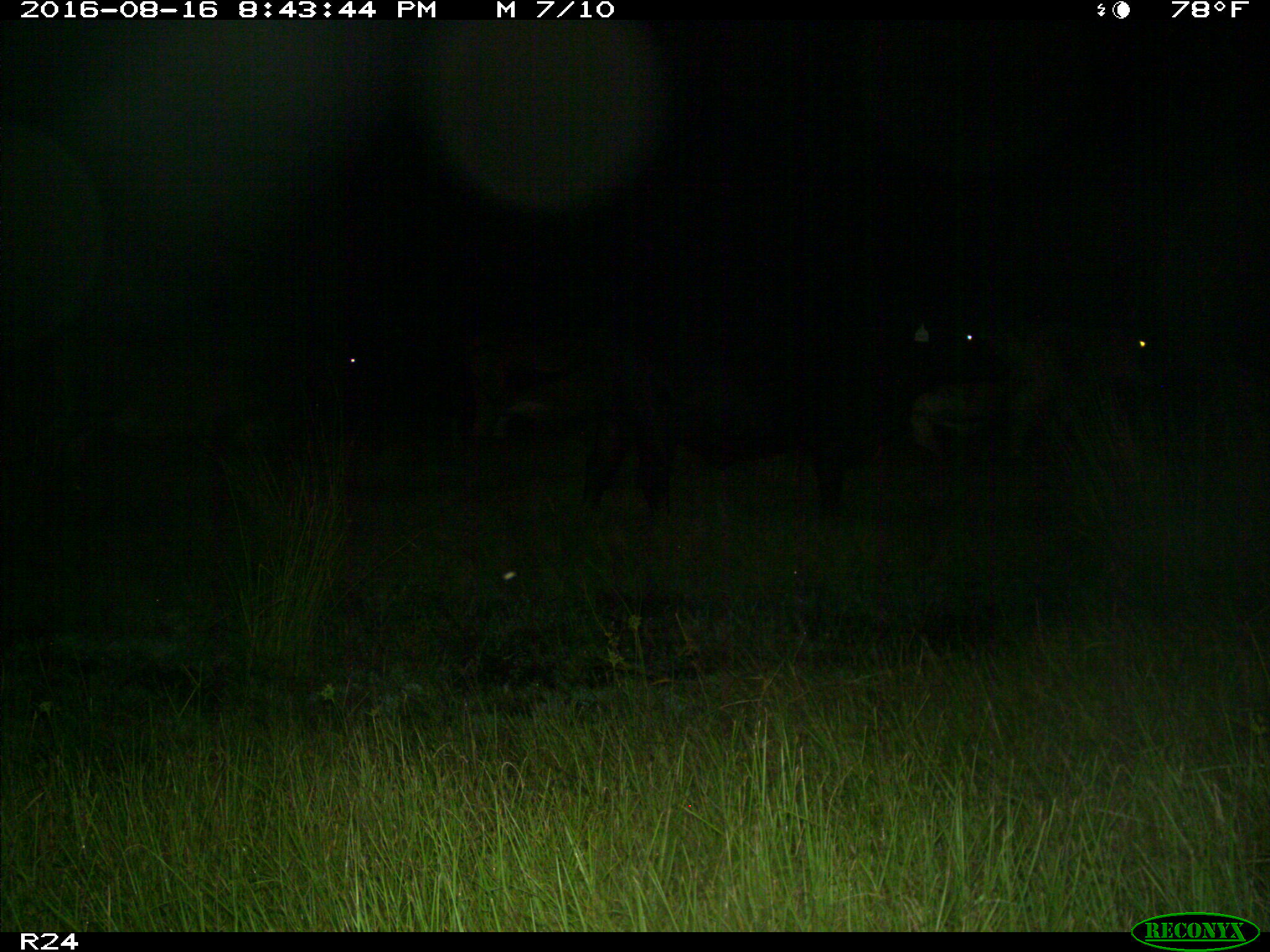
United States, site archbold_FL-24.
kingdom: Animalia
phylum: Chordata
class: Mammalia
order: Artiodactyla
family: Bovidae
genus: Bos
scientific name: Bos taurus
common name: domestic cow